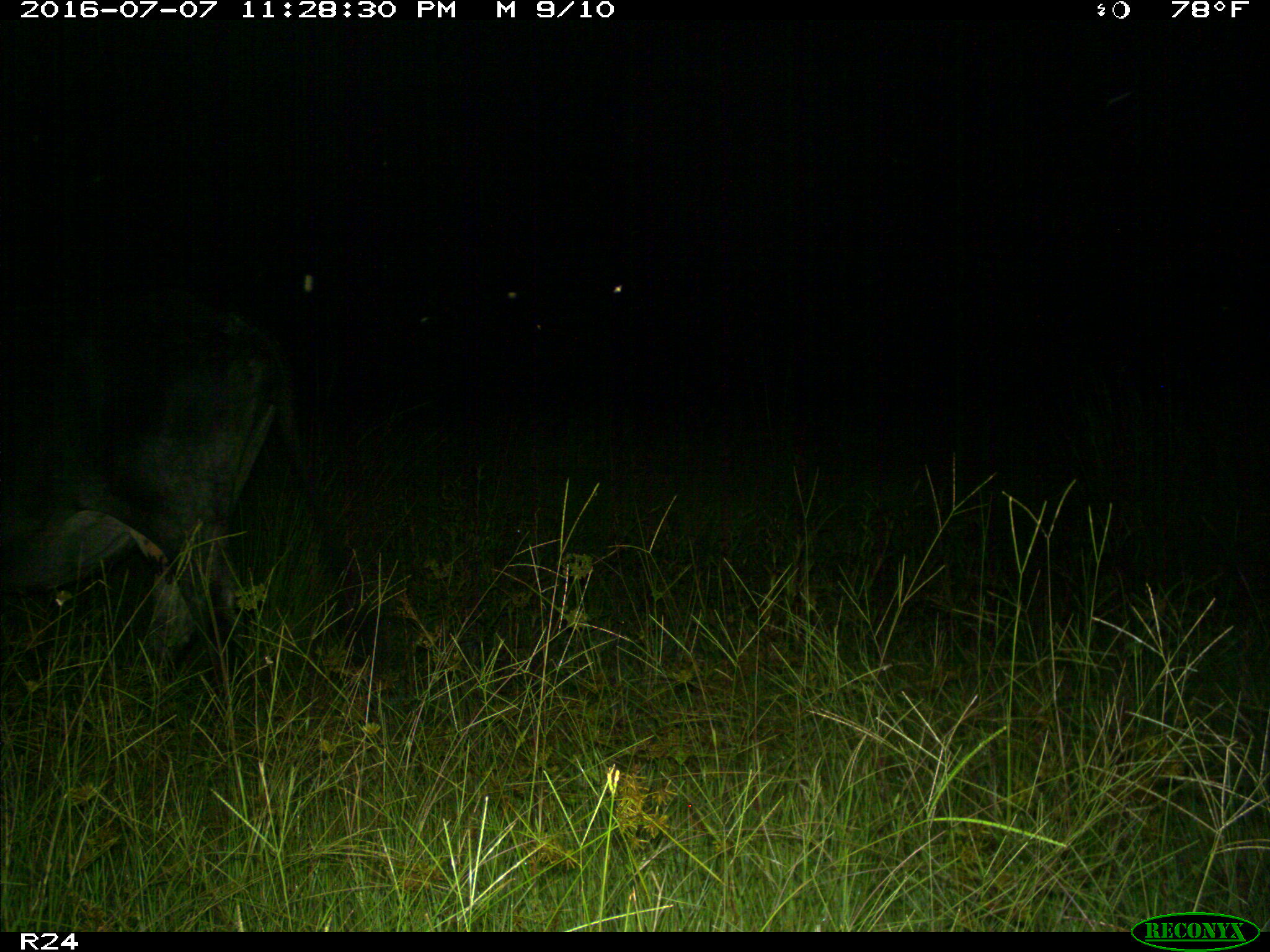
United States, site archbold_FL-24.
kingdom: Animalia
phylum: Chordata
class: Mammalia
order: Artiodactyla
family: Bovidae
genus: Bos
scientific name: Bos taurus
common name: domestic cow